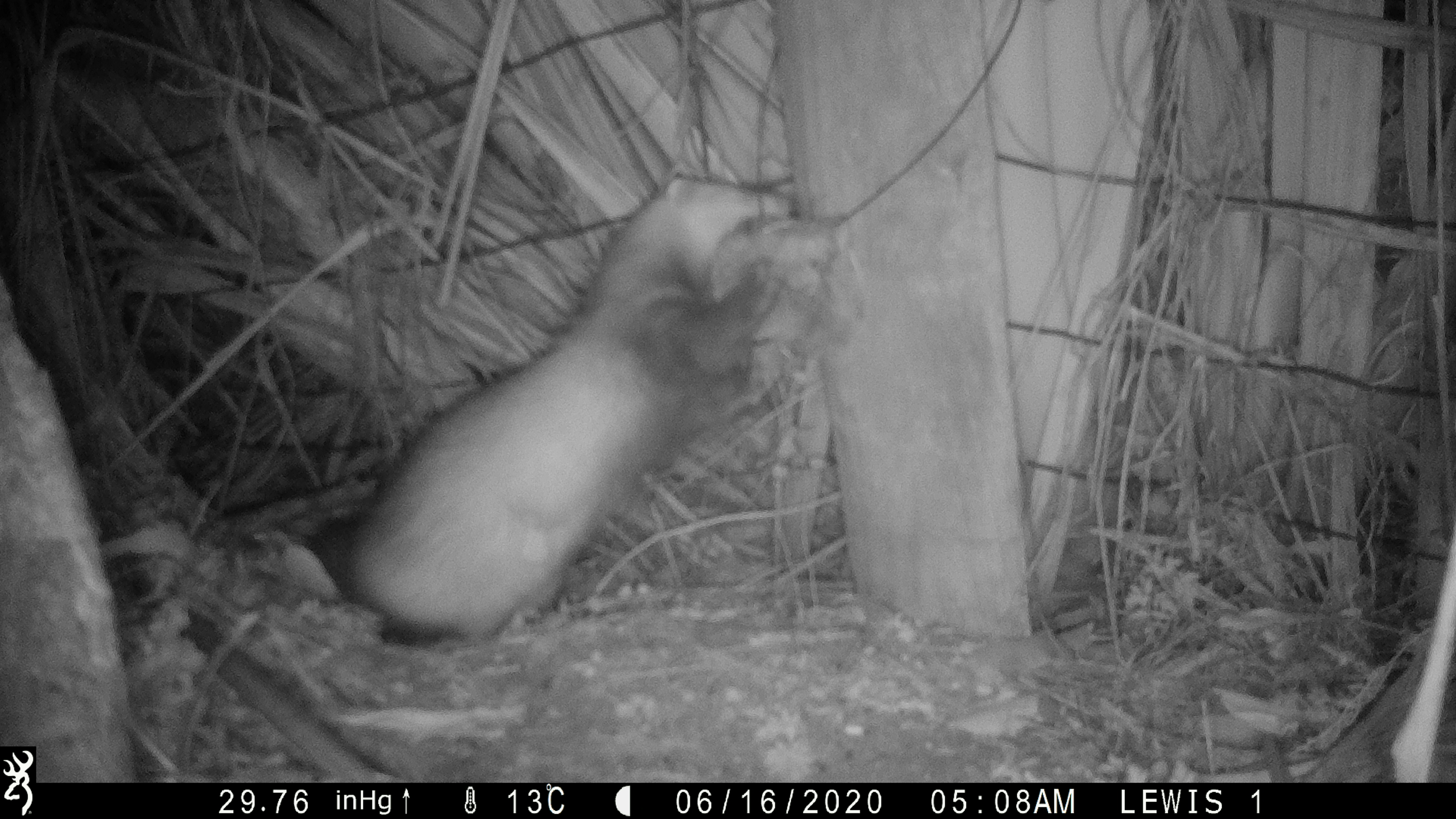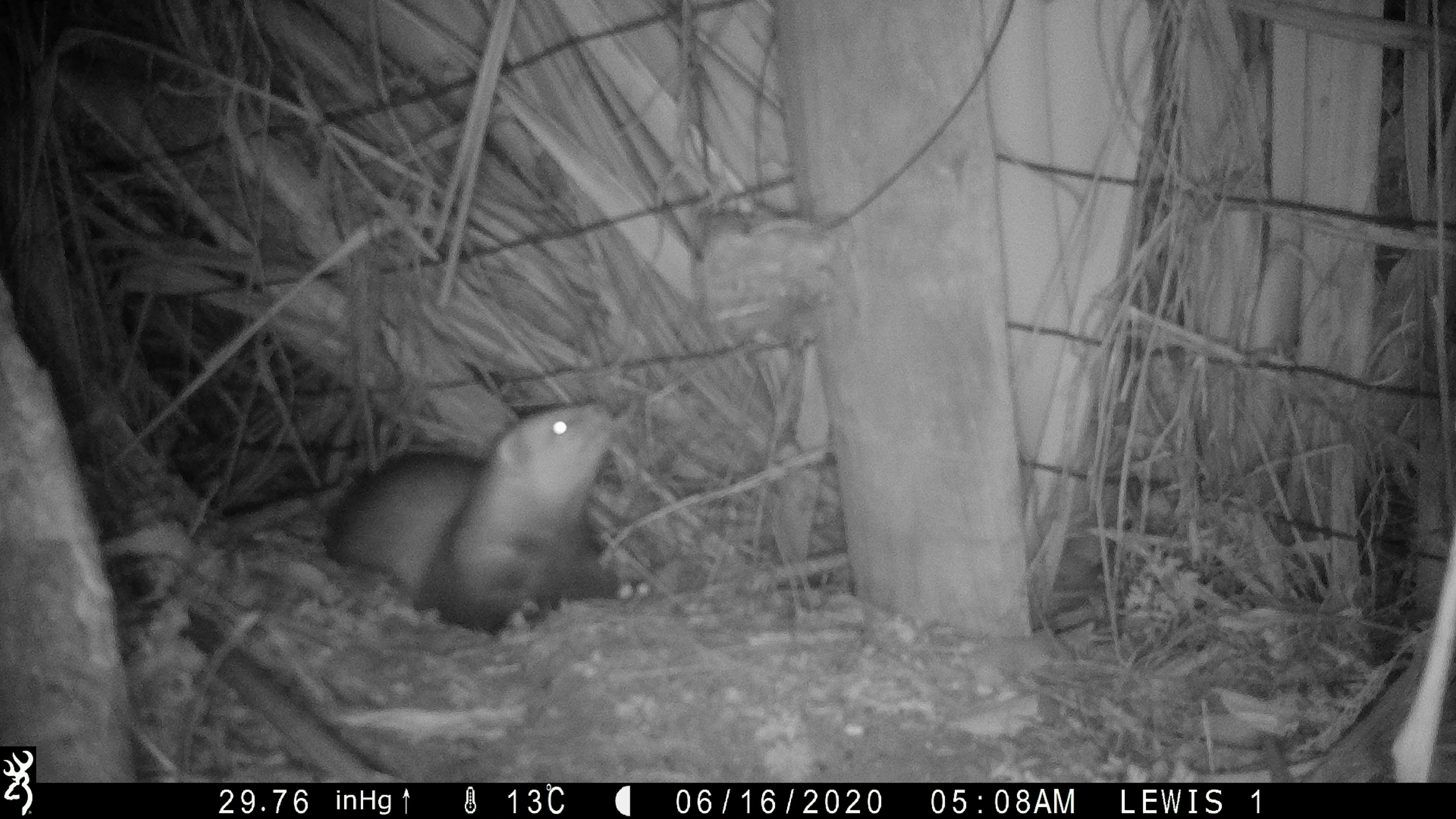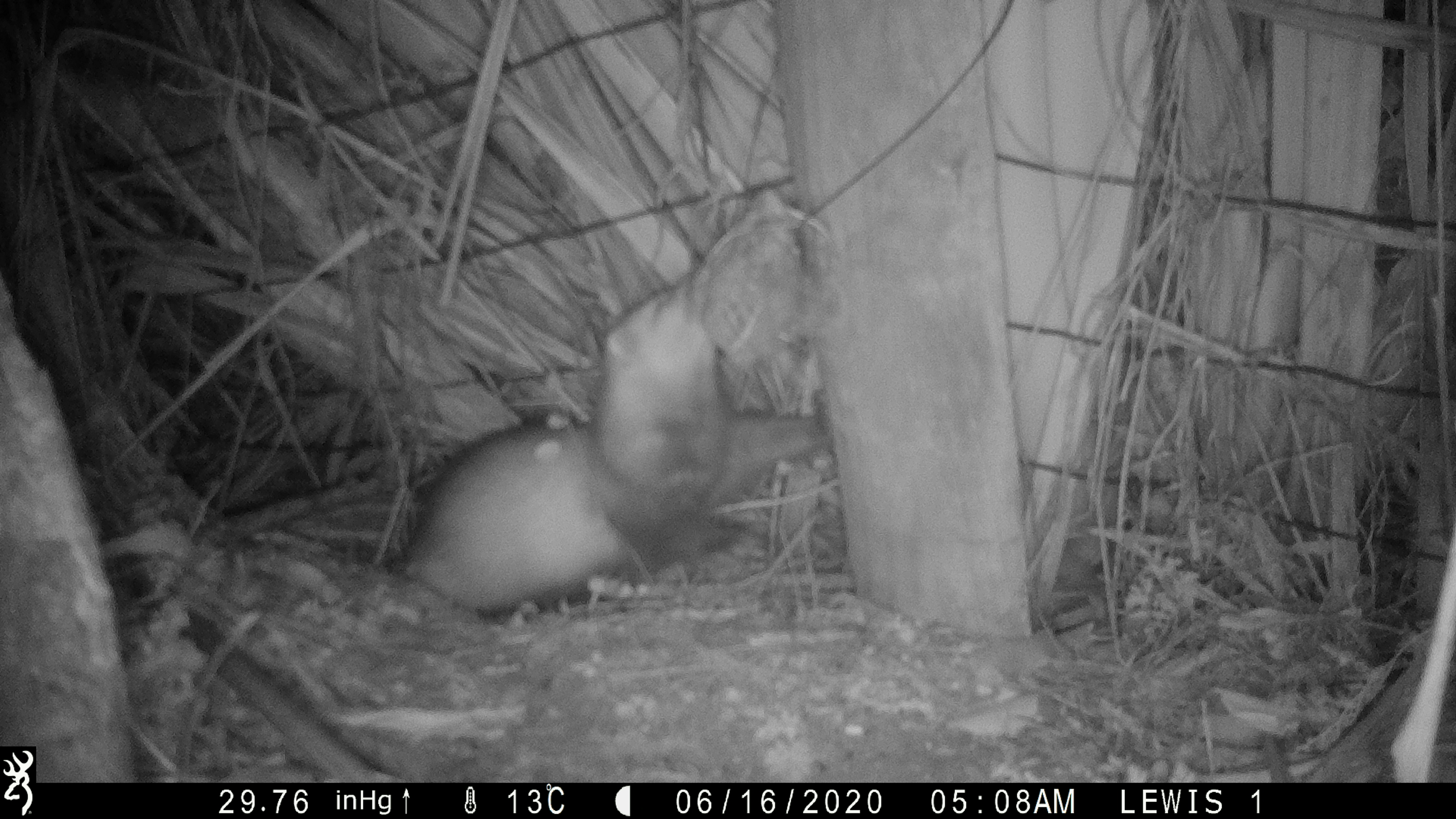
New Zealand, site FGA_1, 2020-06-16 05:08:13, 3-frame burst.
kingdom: Animalia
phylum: Chordata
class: Mammalia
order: Carnivora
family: Mustelidae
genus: Mustela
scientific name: Mustela furo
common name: ferret